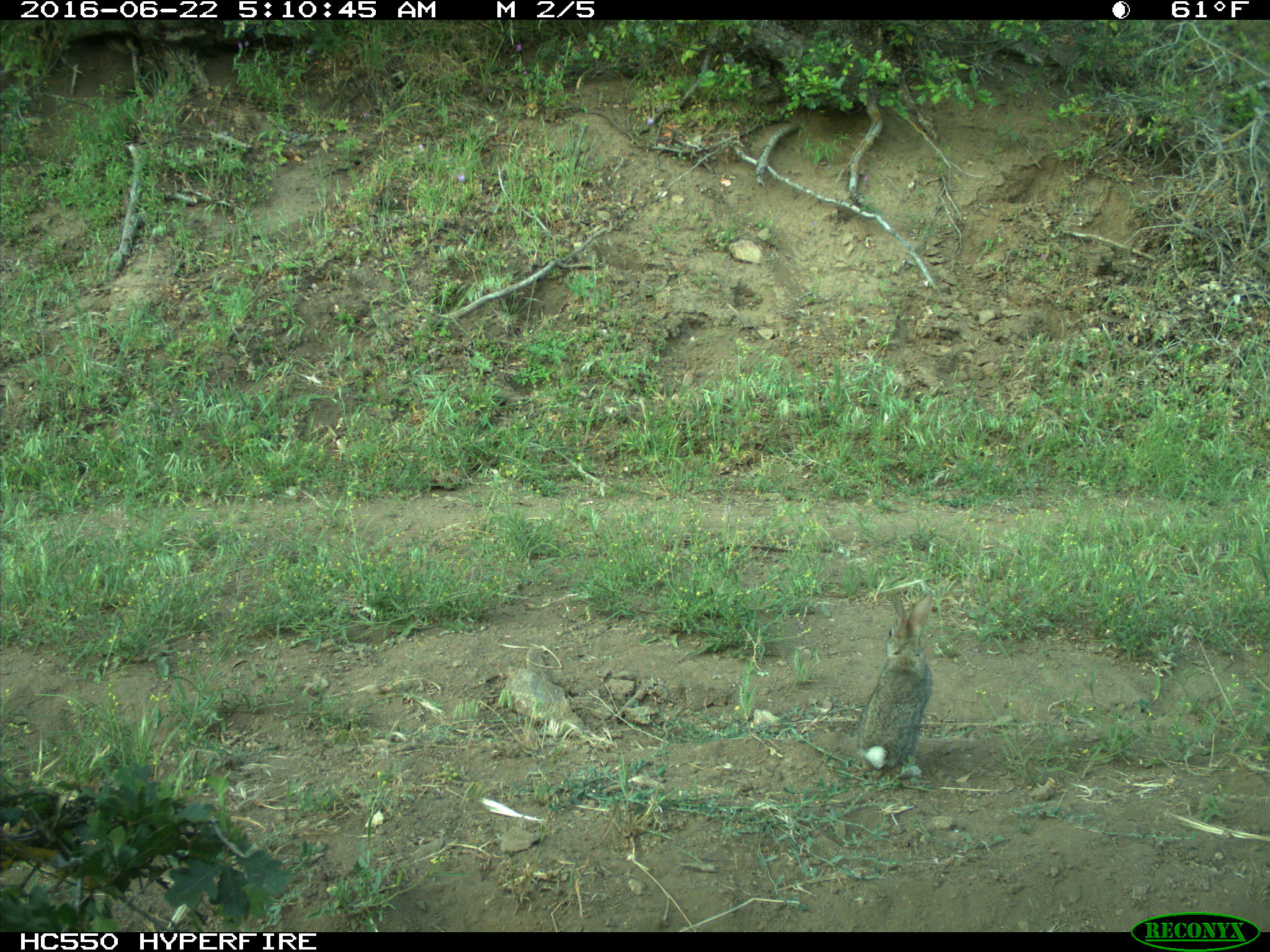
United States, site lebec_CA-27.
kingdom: Animalia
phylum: Chordata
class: Mammalia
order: Lagomorpha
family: Leporidae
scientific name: Leporidae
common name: rabbits and hares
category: unidentified rabbit